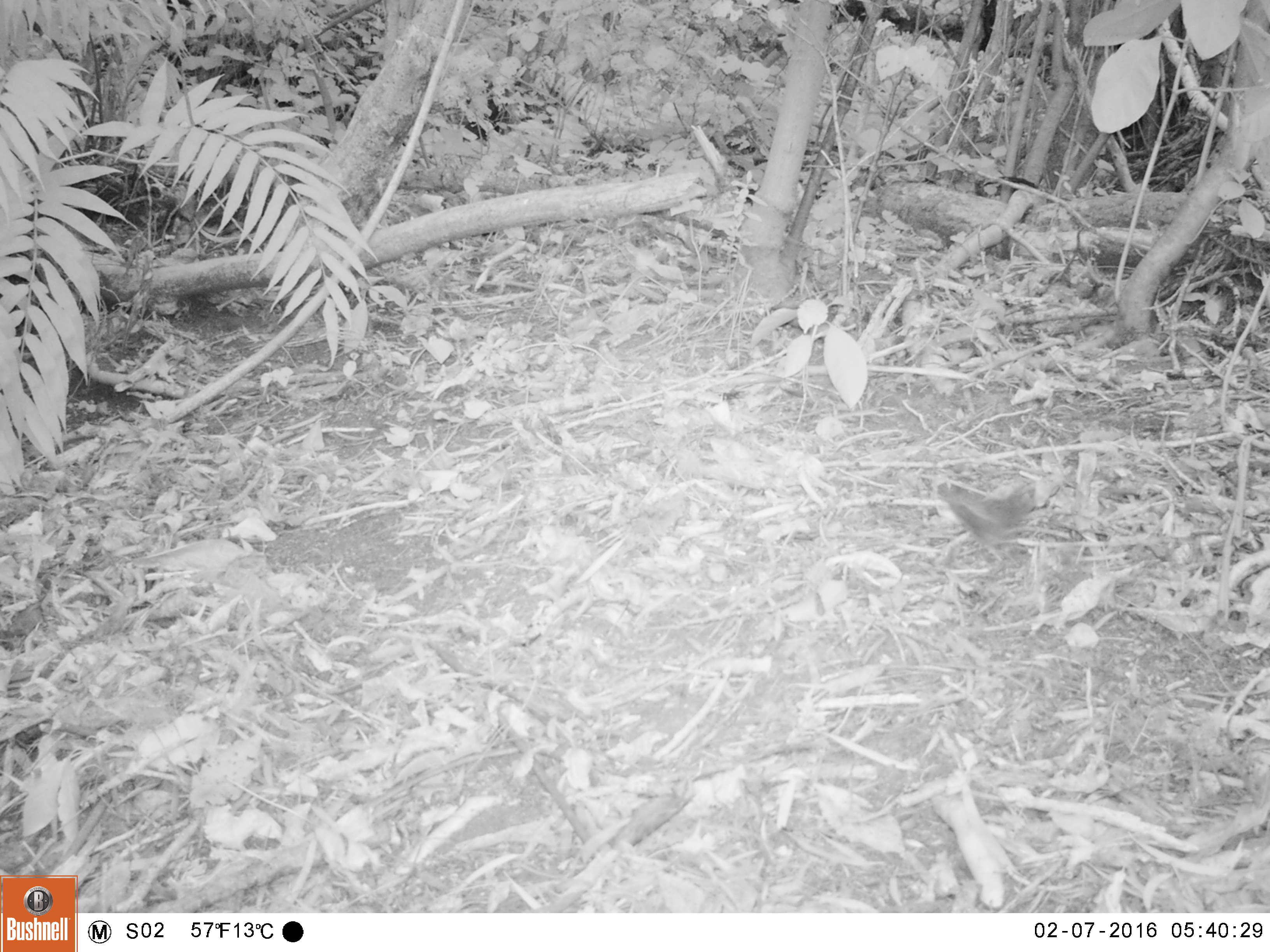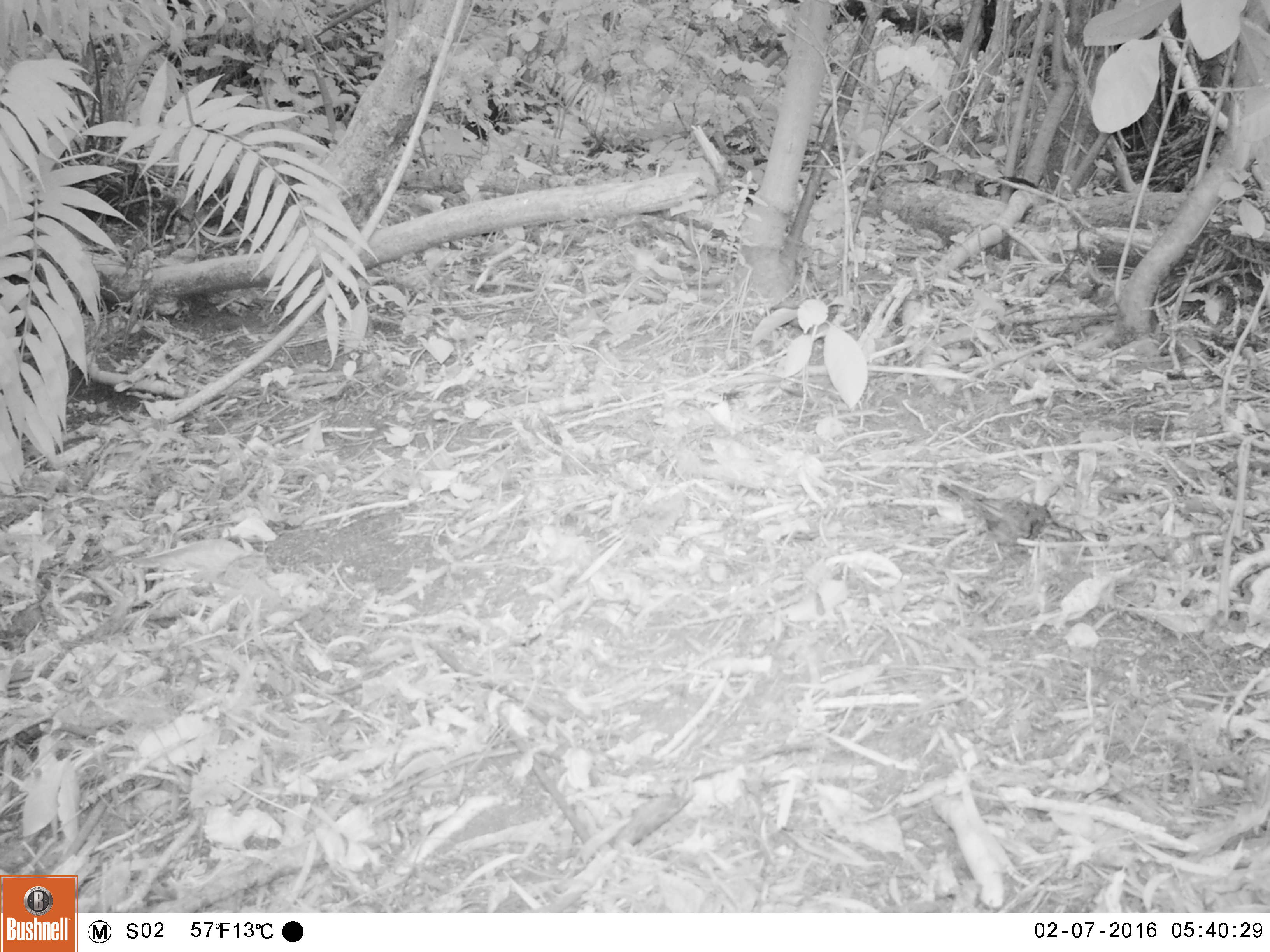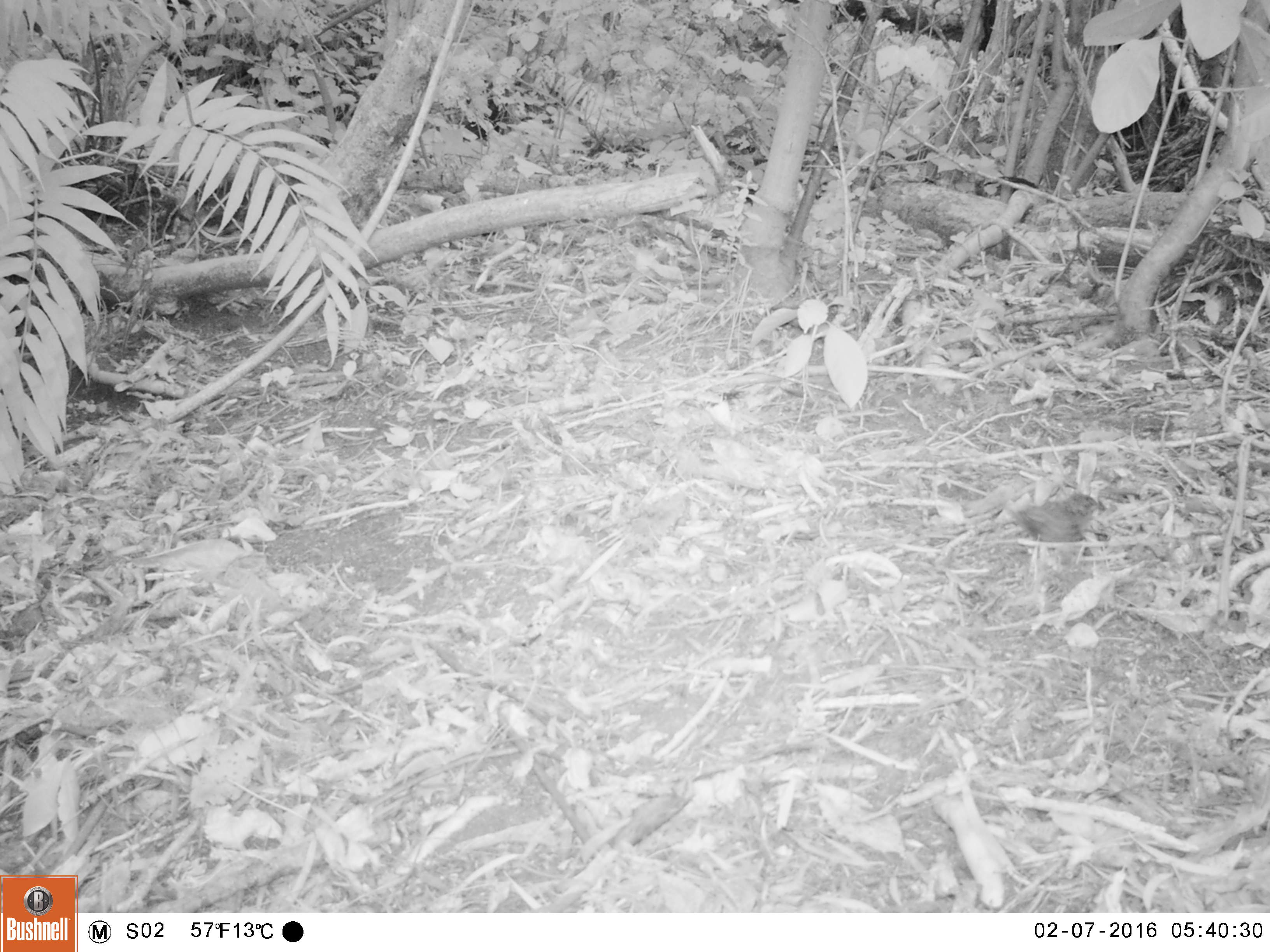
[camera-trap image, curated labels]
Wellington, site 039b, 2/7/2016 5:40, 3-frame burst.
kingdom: Animalia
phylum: Chordata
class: Aves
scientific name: Aves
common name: bird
Bird (Aves).